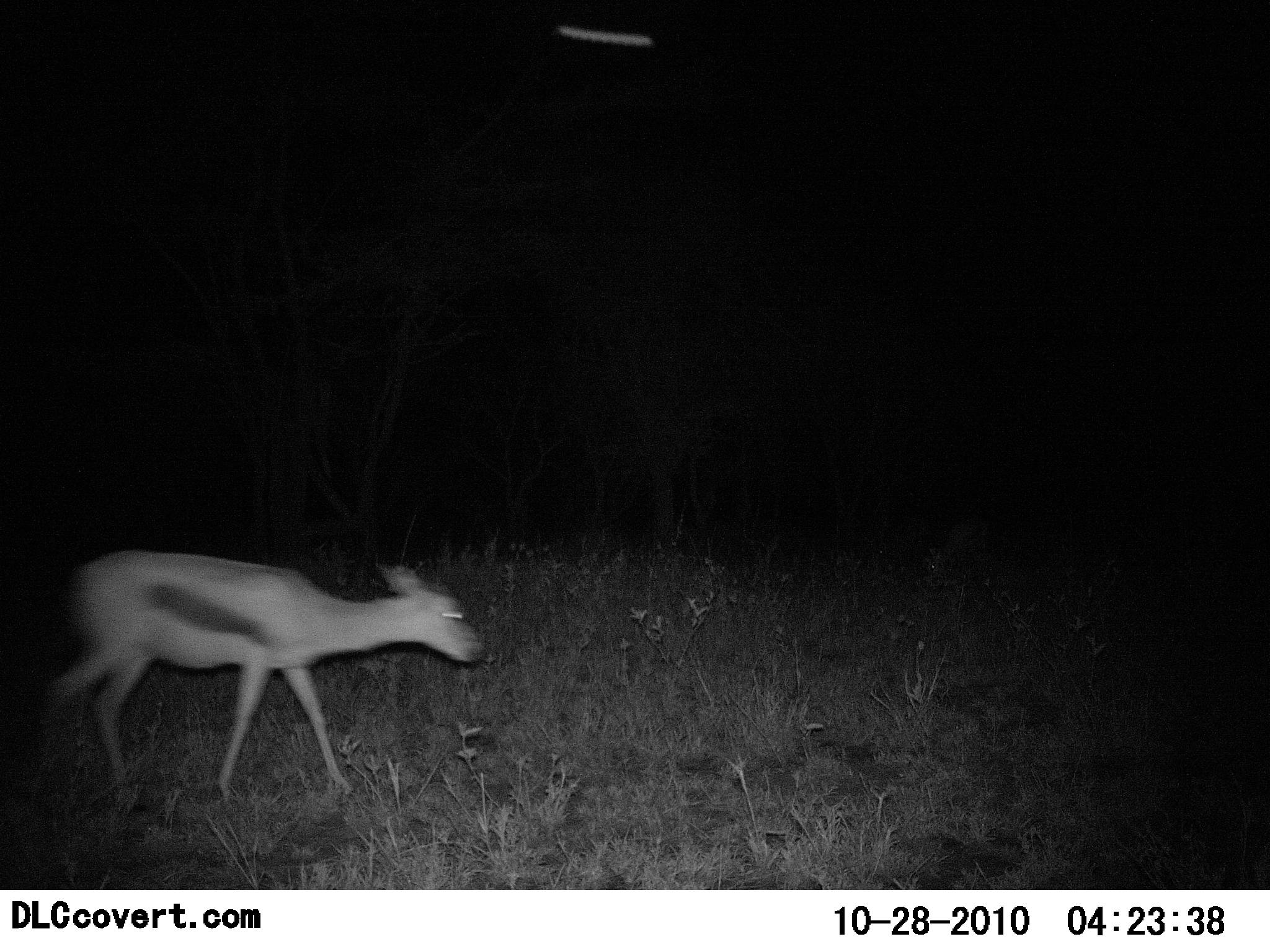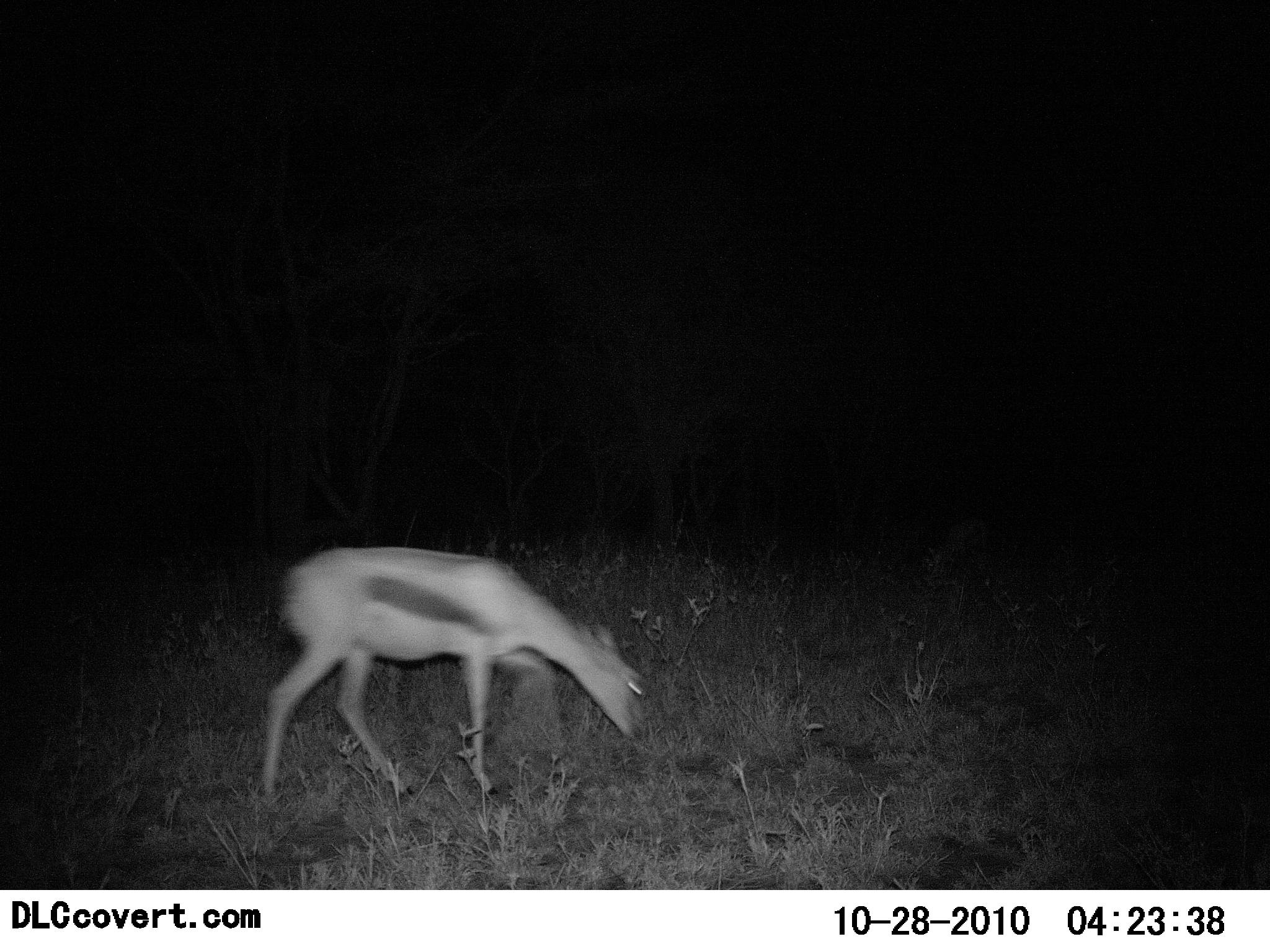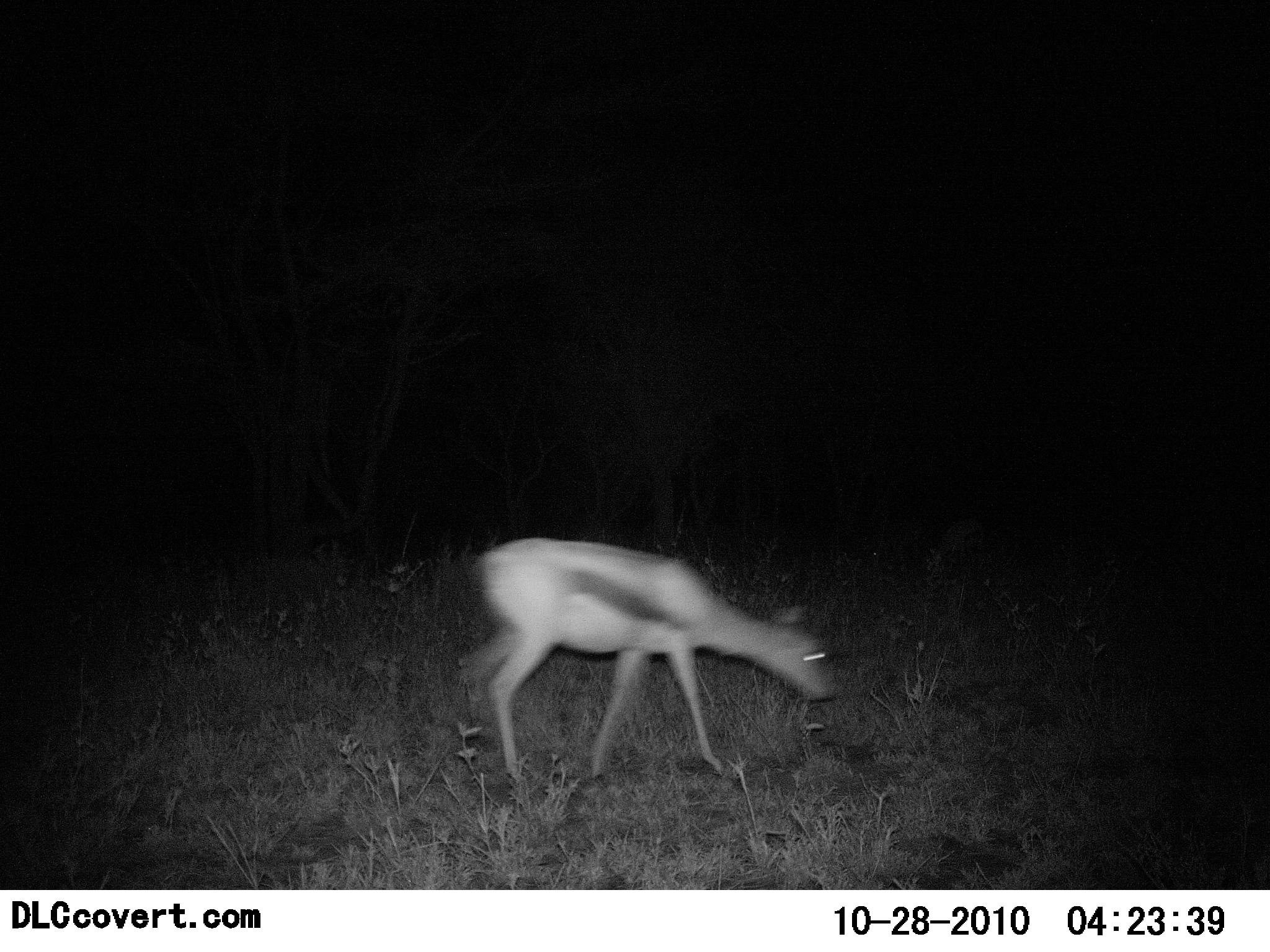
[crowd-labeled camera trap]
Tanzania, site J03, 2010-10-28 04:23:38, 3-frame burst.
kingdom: Animalia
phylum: Chordata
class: Mammalia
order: Artiodactyla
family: Bovidae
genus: Eudorcas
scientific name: Eudorcas thomsonii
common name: thomson's gazelle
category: gazellethomsons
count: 1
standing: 9%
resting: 0%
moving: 45%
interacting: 0%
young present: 9%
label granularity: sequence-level